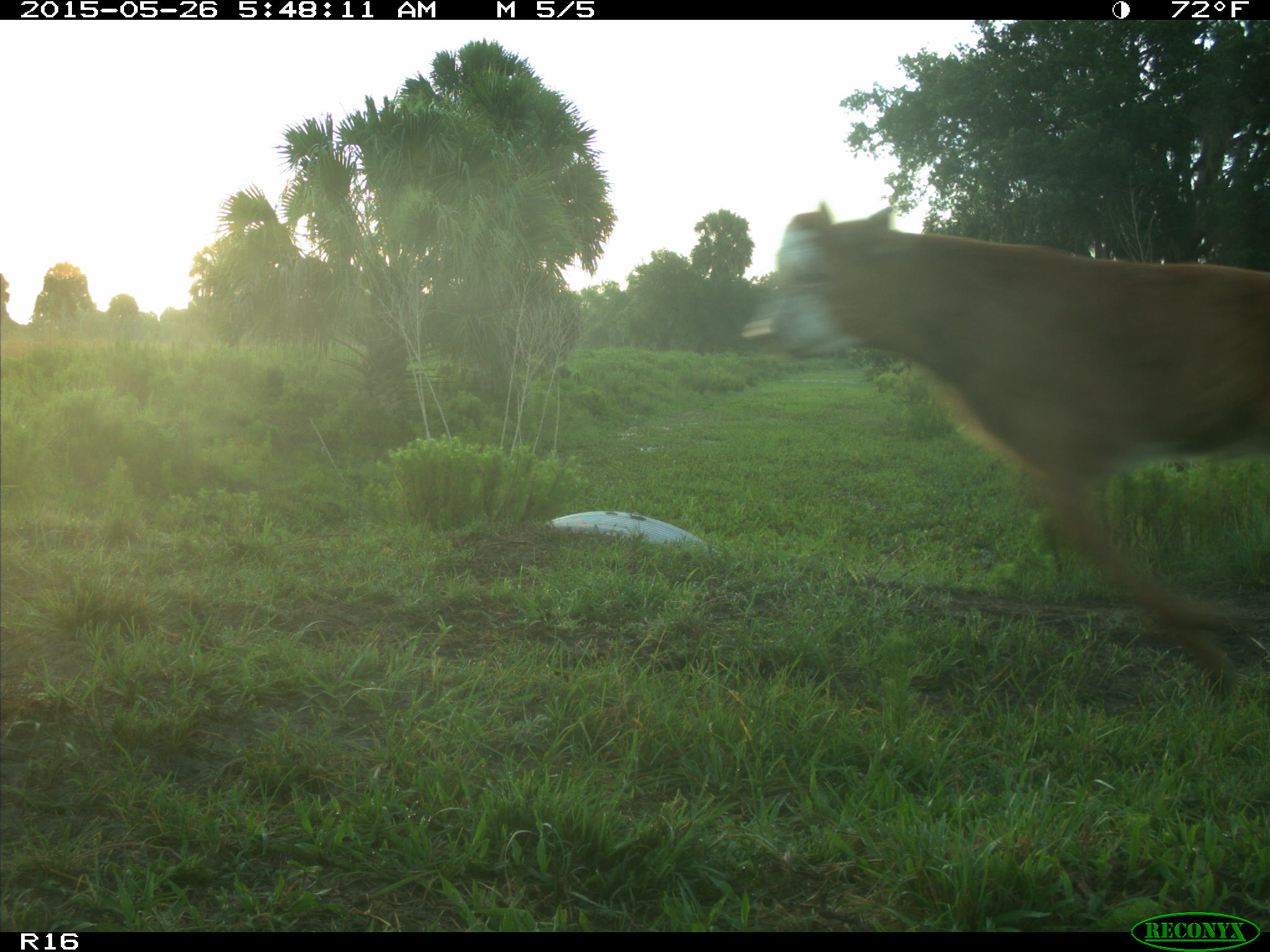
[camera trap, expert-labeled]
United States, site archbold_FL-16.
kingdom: Animalia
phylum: Chordata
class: Mammalia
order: Artiodactyla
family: Bovidae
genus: Bos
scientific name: Bos taurus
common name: domestic cow